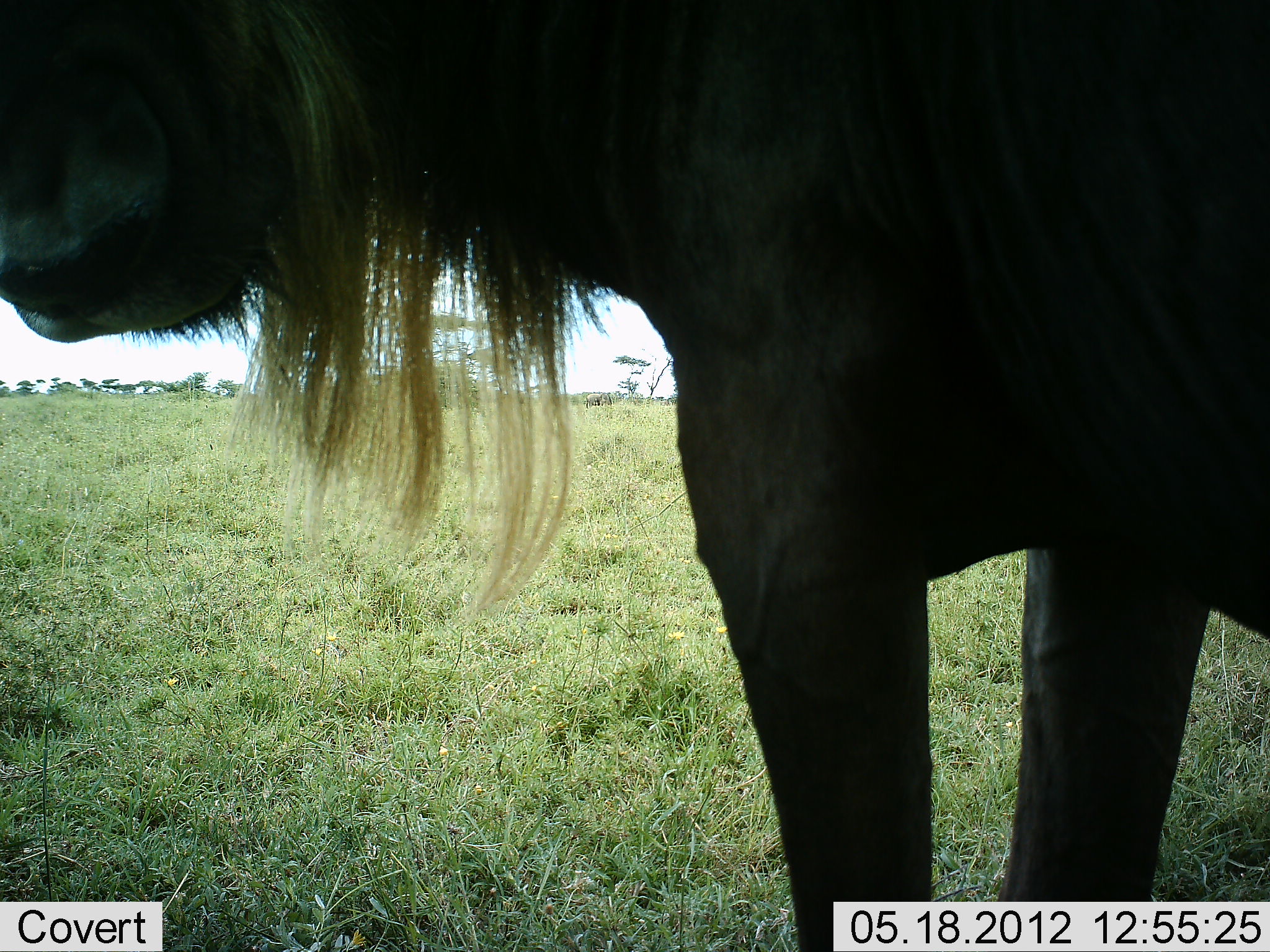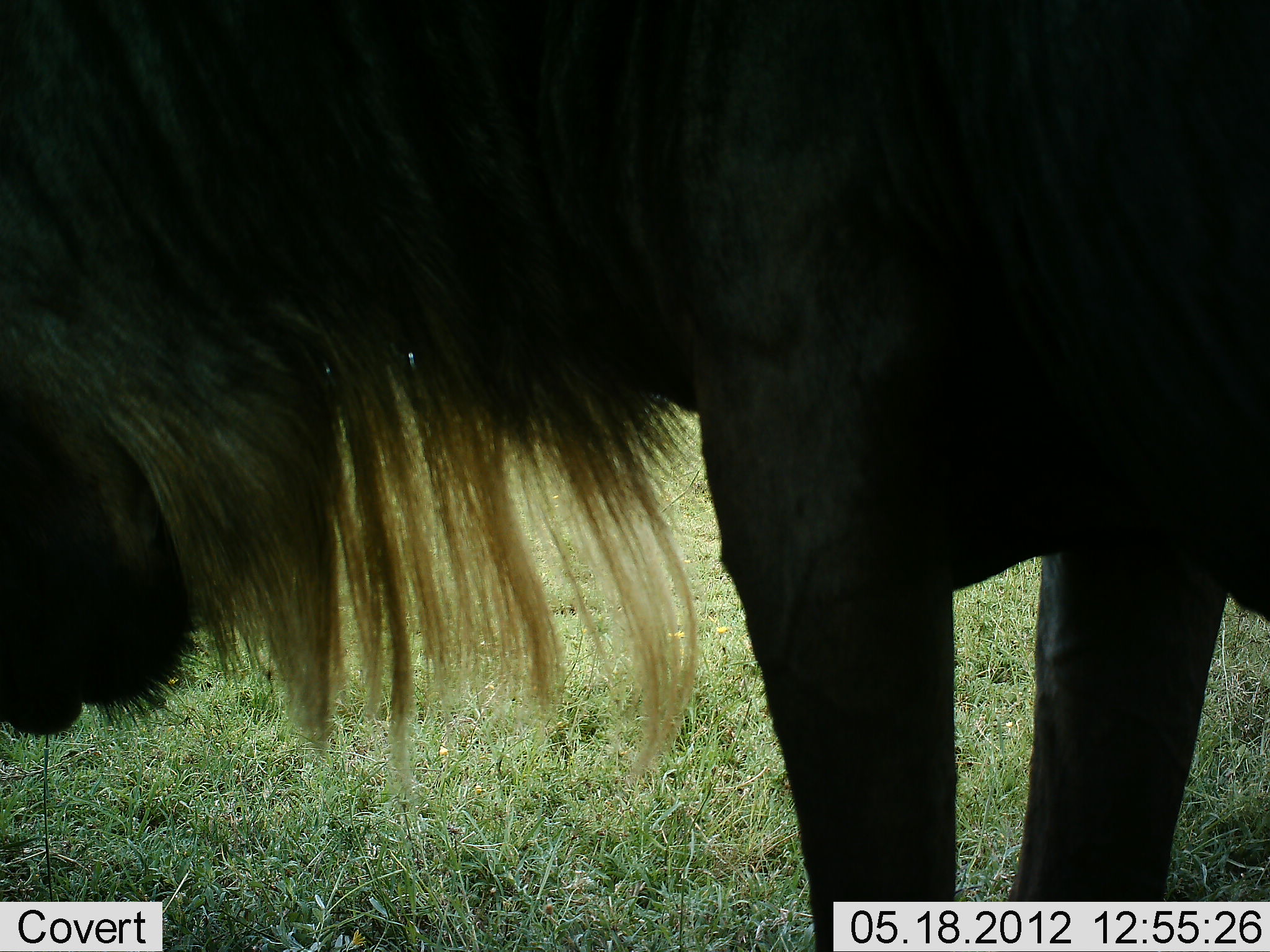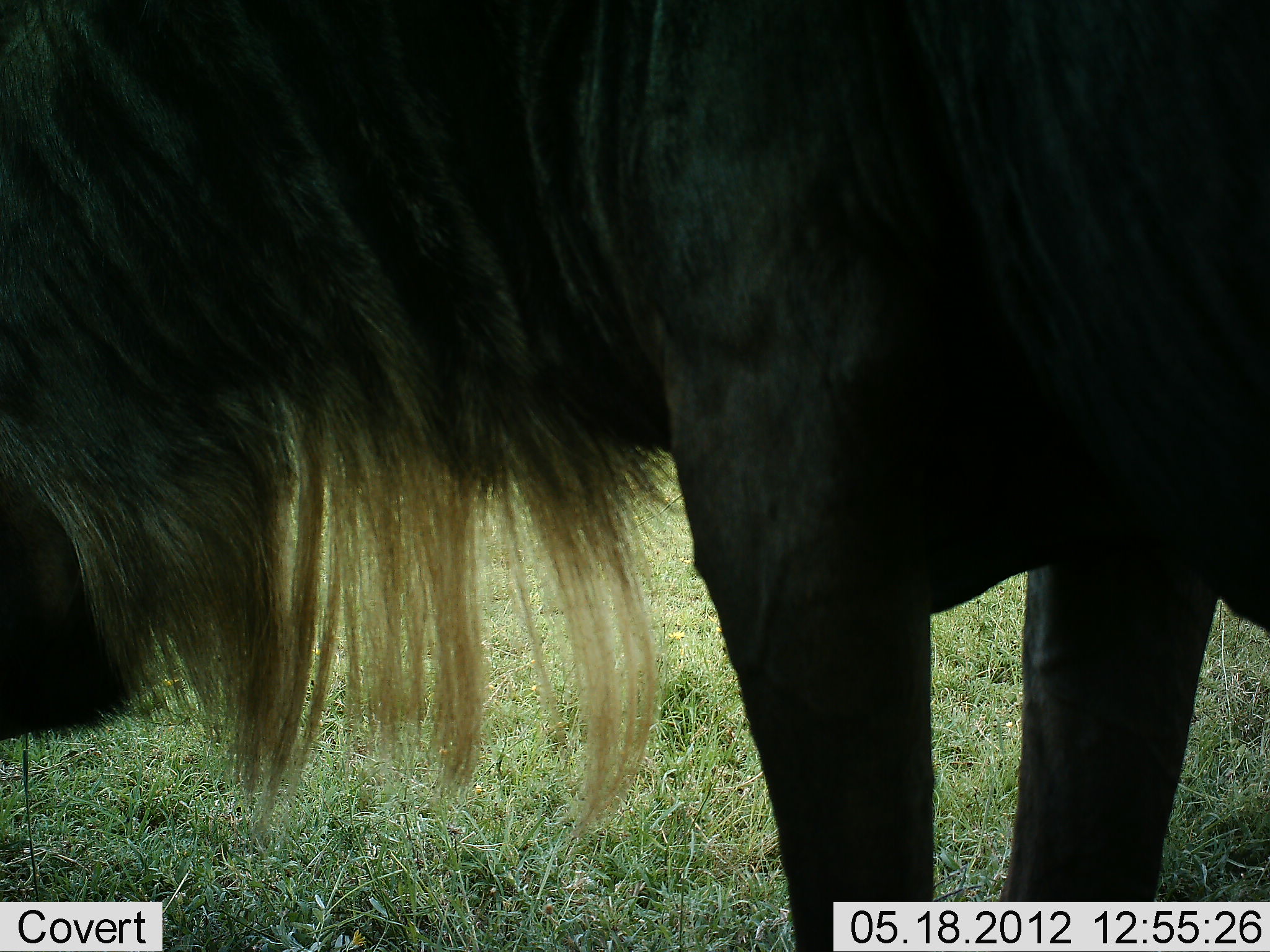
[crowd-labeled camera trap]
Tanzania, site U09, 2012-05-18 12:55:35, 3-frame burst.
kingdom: Animalia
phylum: Chordata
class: Mammalia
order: Artiodactyla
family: Bovidae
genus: Connochaetes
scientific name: Connochaetes taurinus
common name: blue wildebeest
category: wildebeest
Wildebeest (blue wildebeest) (Connochaetes taurinus), count 1. Behavior (volunteer vote fractions): standing 100%, resting 0%, moving 0%, interacting 0%. Young present (vote fraction): 0%. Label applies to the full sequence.